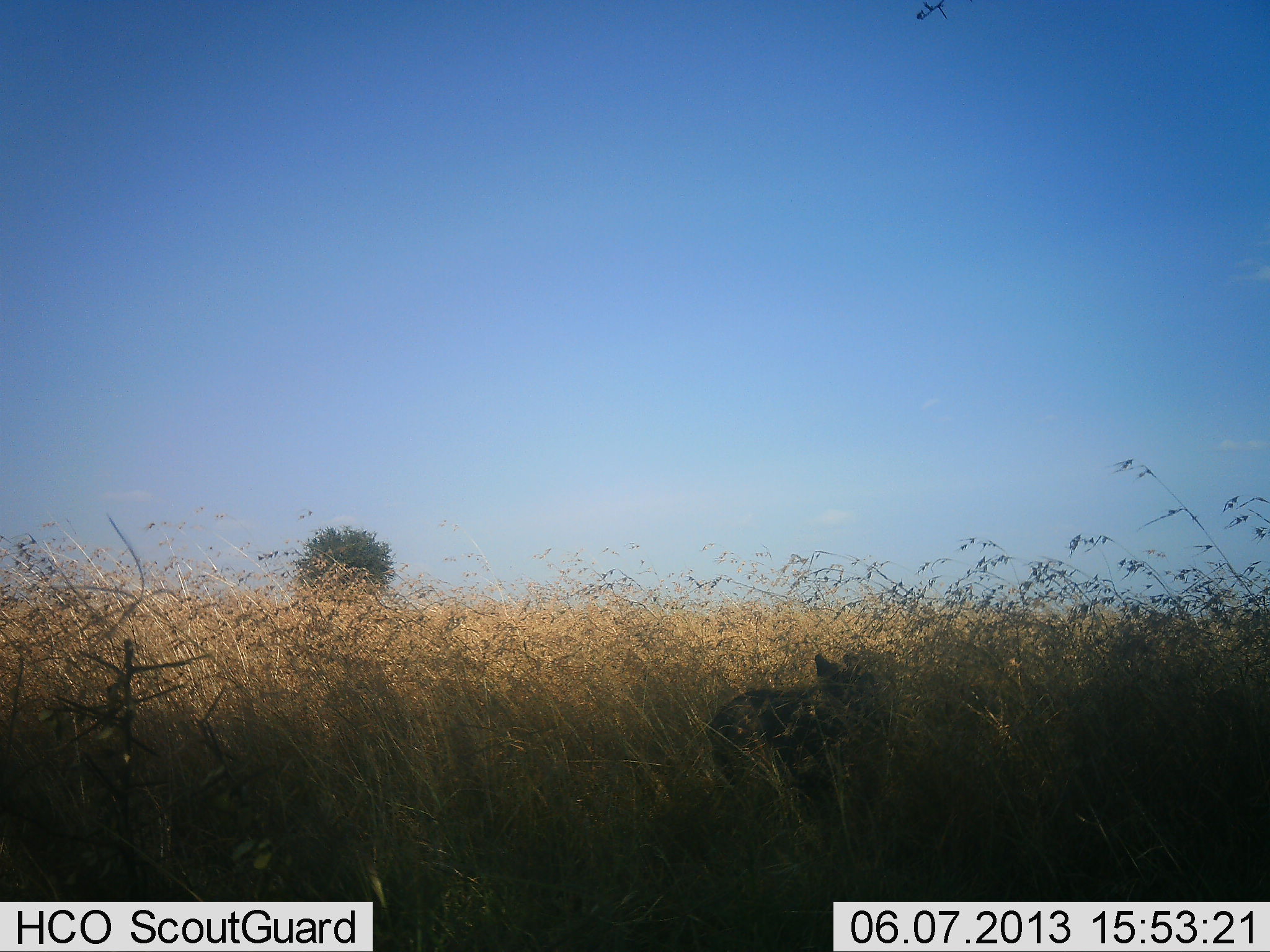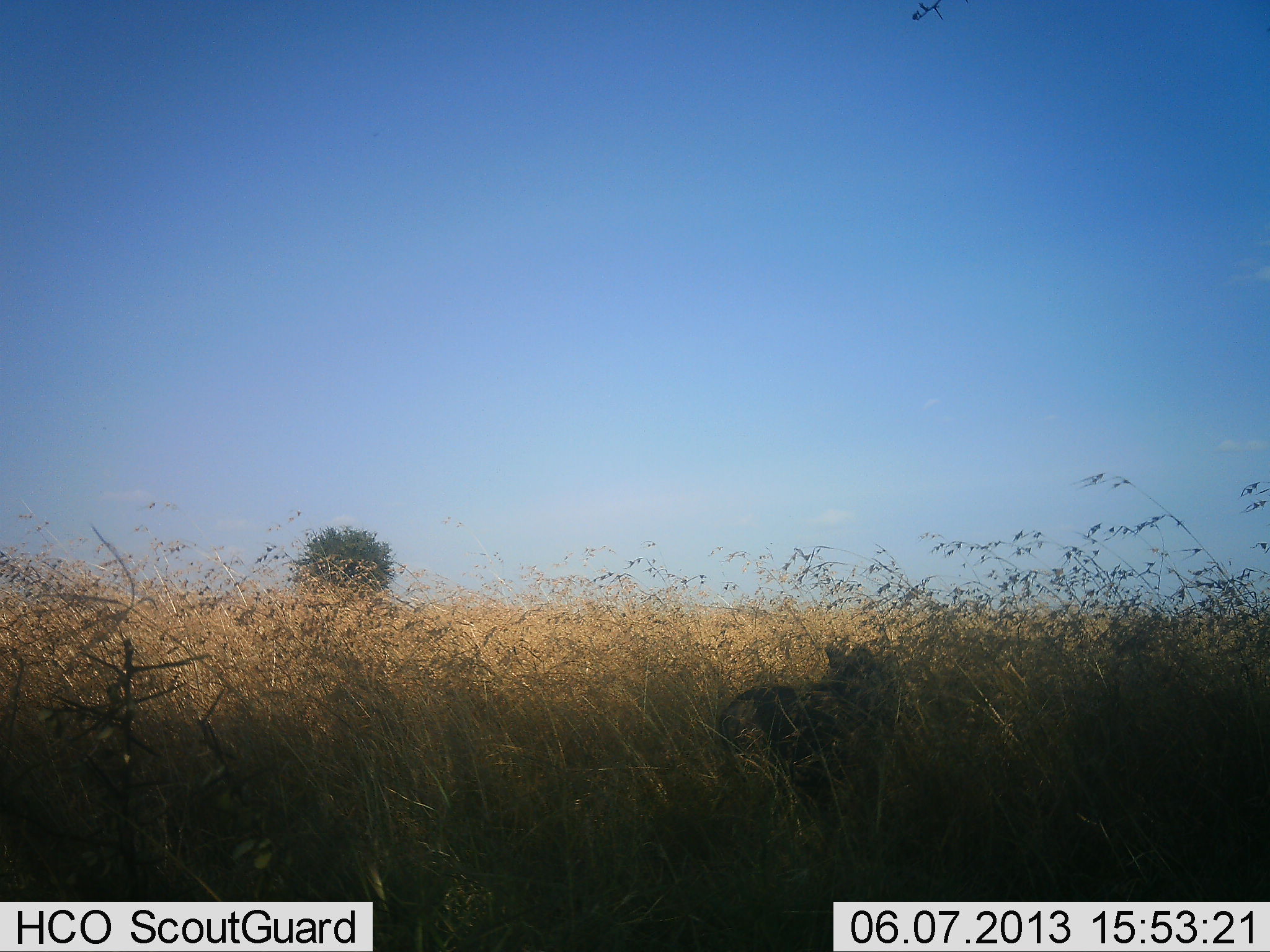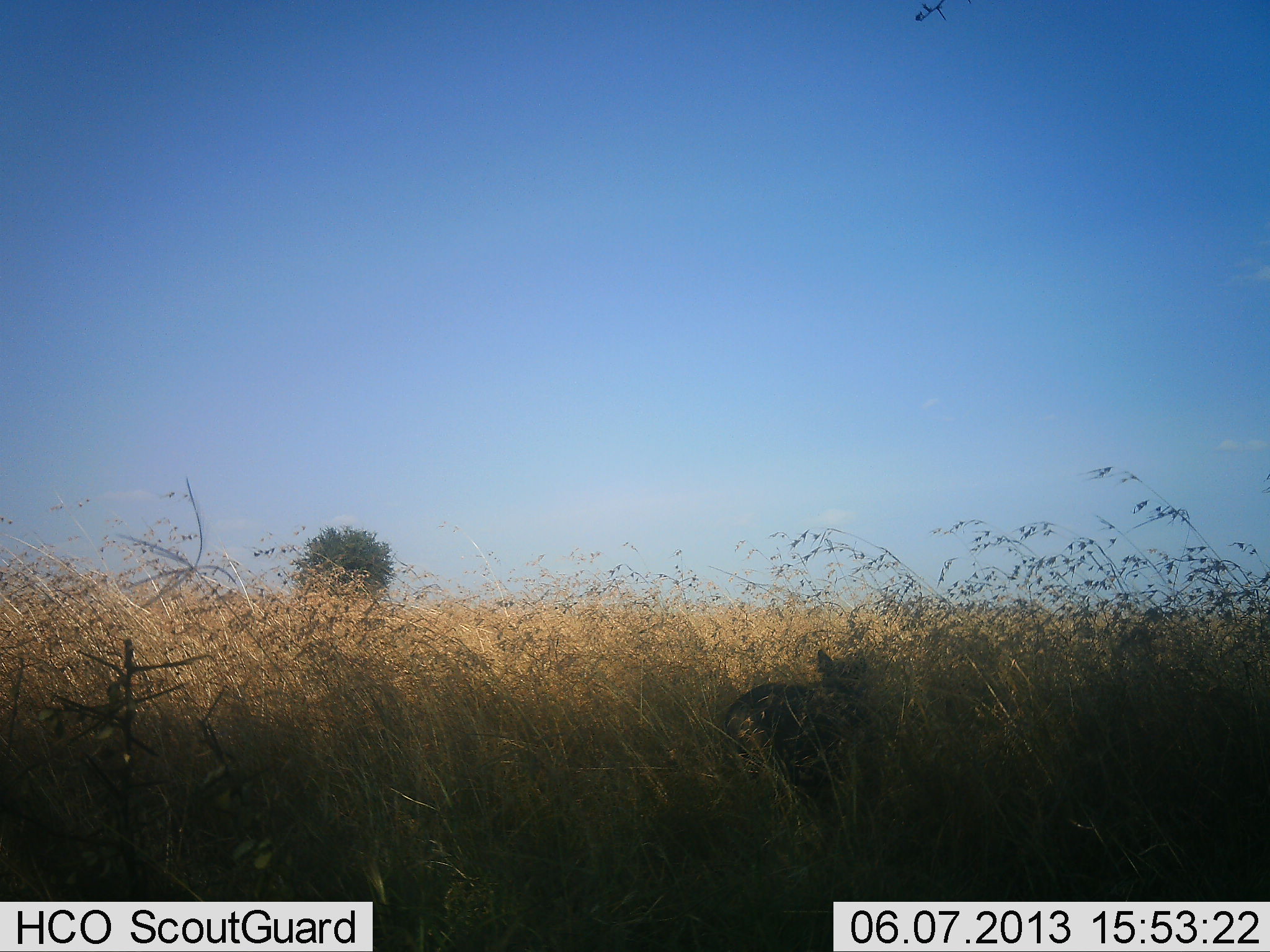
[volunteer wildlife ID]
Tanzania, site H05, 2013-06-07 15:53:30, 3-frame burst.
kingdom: Animalia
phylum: Chordata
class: Mammalia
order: Carnivora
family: Hyaenidae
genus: Crocuta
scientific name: Crocuta crocuta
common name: spotted hyena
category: hyenaspotted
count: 1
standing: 83%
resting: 17%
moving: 0%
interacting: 0%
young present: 0%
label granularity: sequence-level